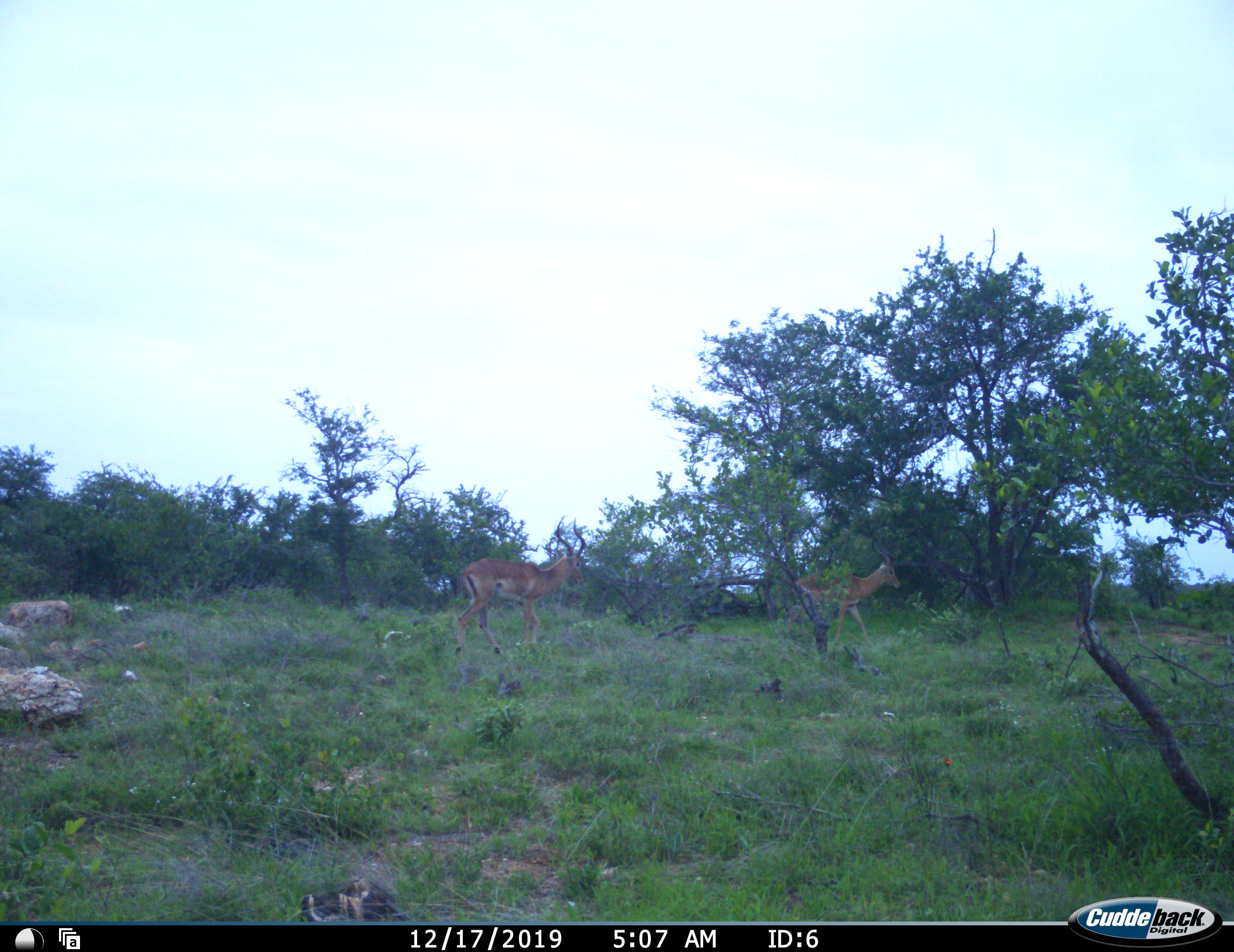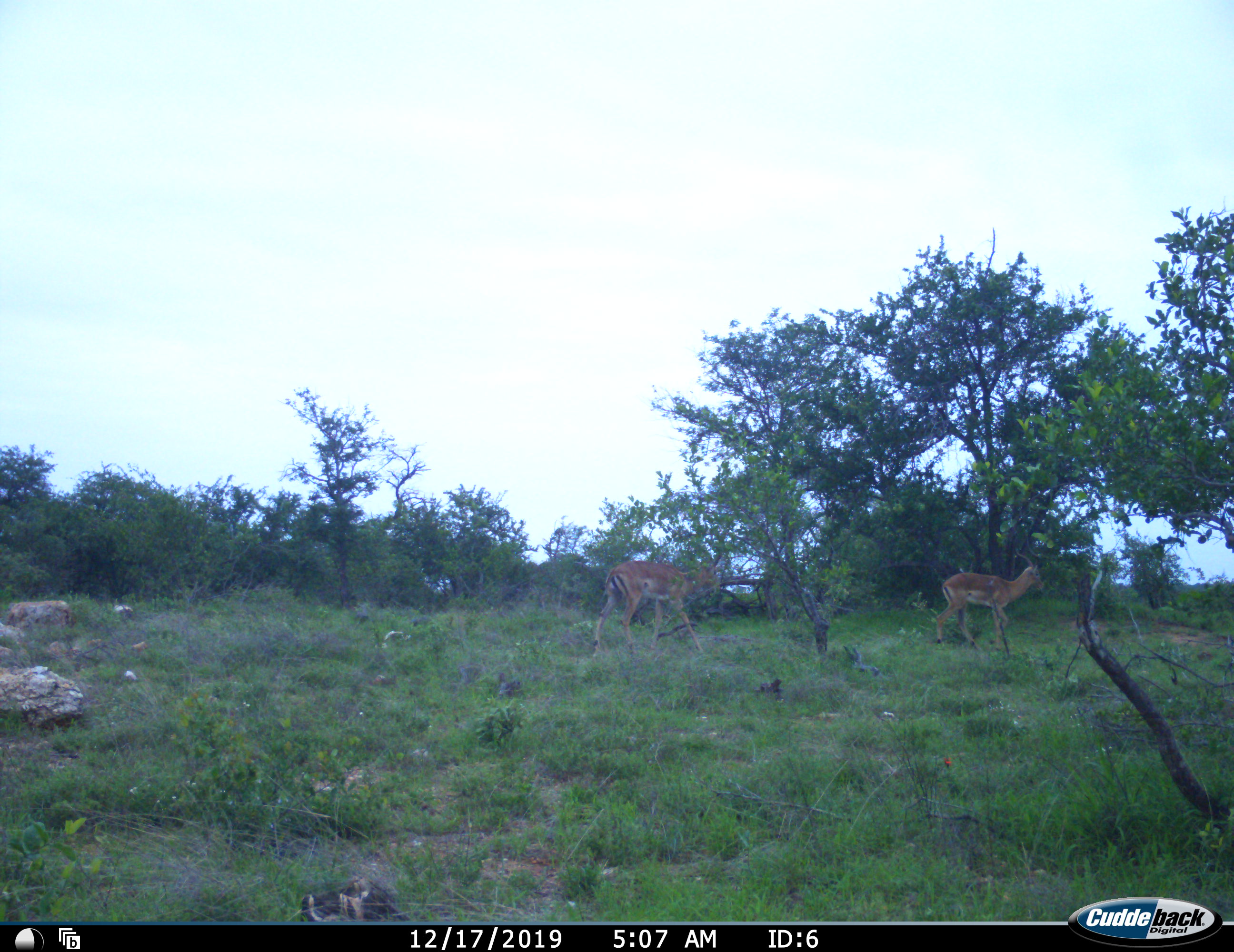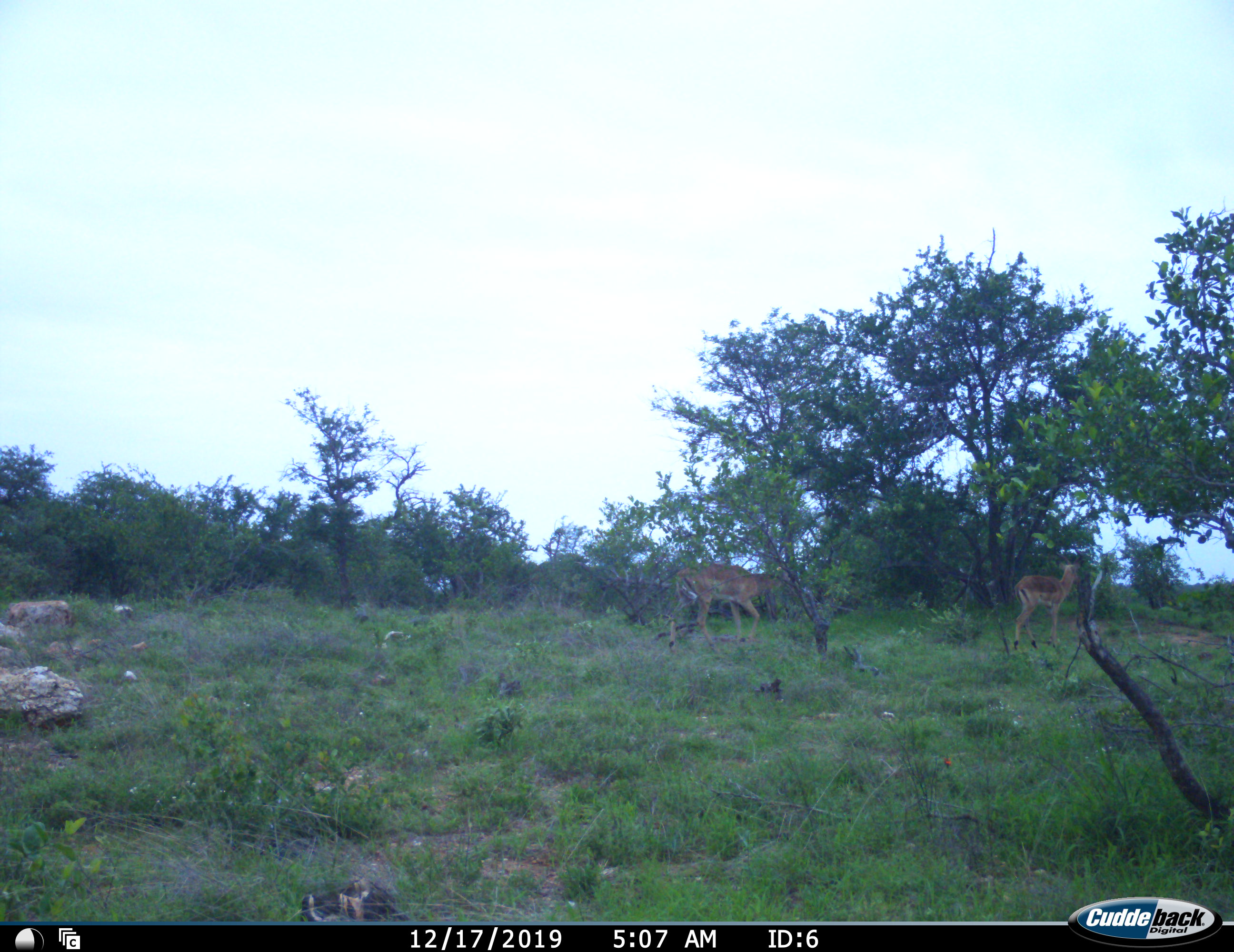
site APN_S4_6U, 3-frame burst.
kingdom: Animalia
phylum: Chordata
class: Mammalia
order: Artiodactyla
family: Bovidae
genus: Aepyceros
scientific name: Aepyceros melampus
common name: impala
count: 2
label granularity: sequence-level